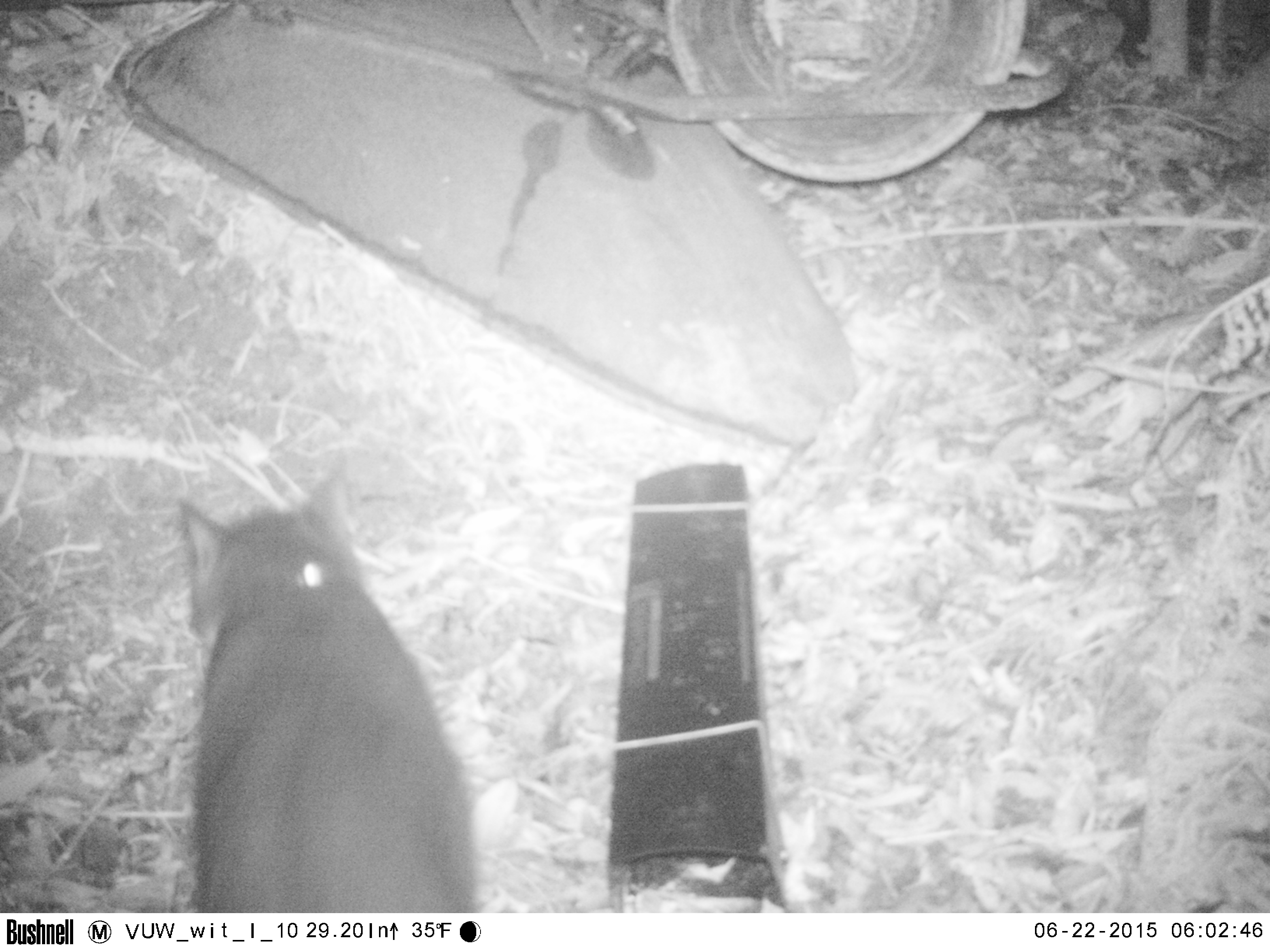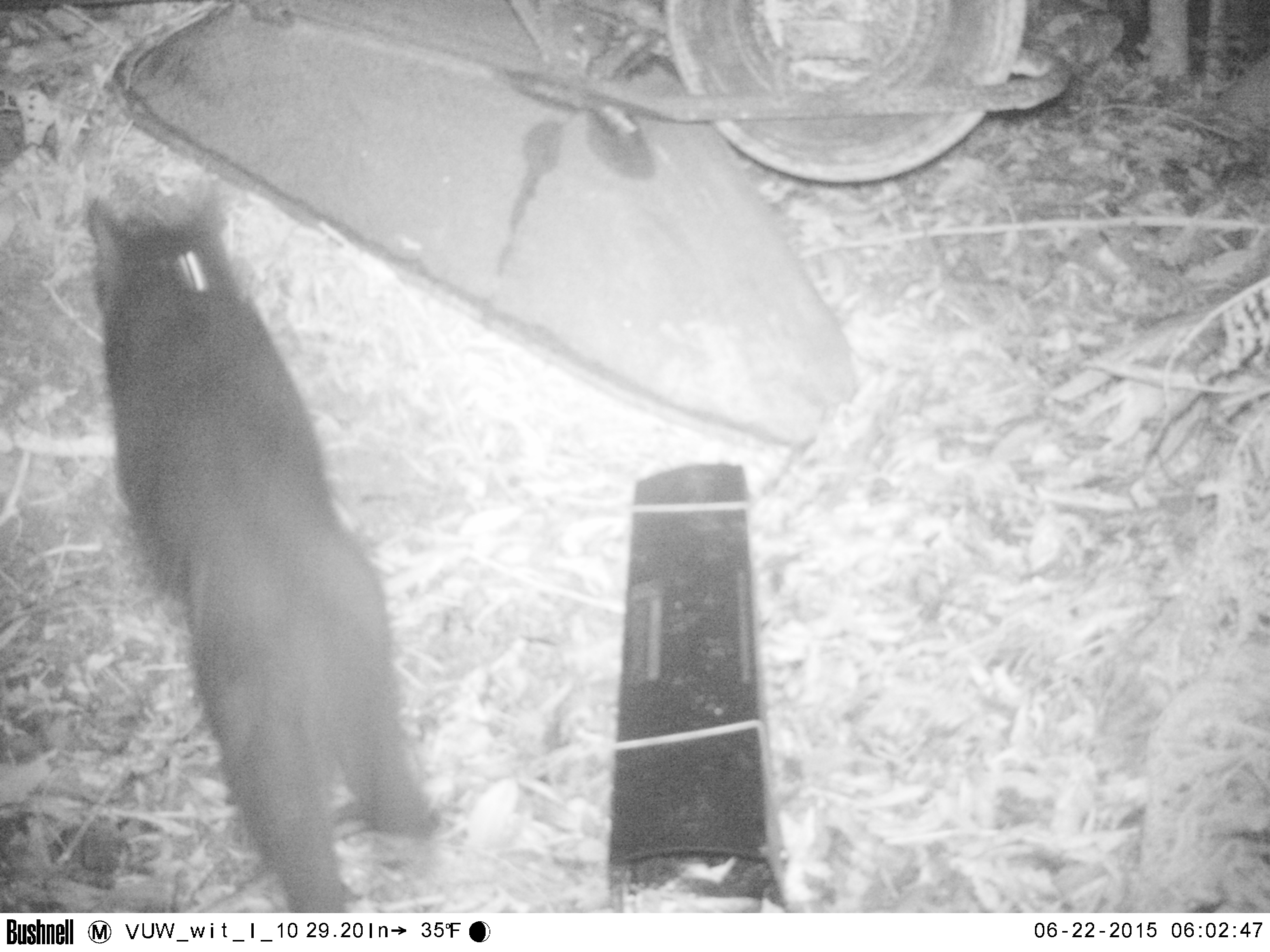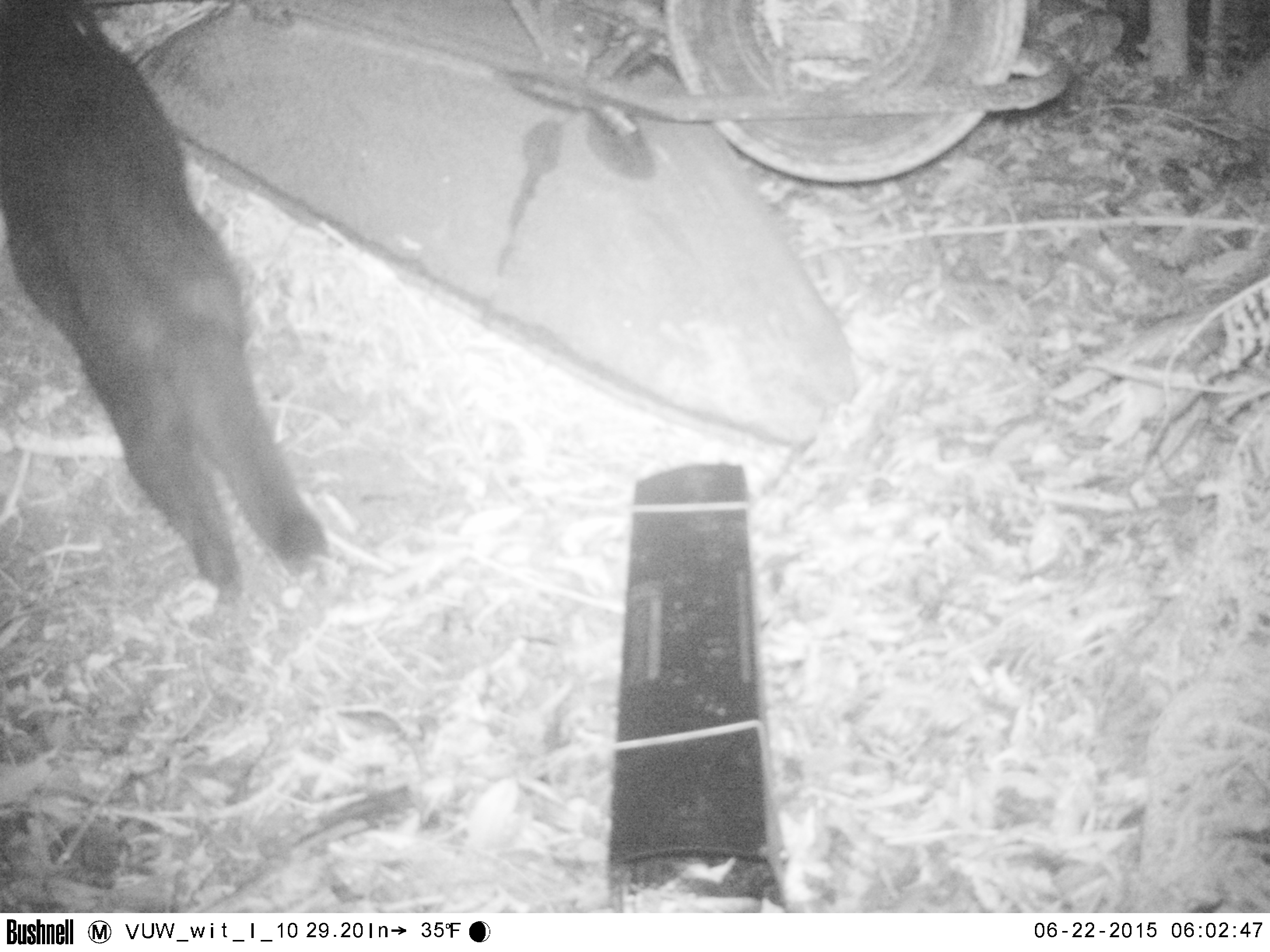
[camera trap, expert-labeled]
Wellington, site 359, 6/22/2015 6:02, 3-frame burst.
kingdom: Animalia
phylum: Chordata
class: Mammalia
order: Carnivora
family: Felidae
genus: Felis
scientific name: Felis catus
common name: cat